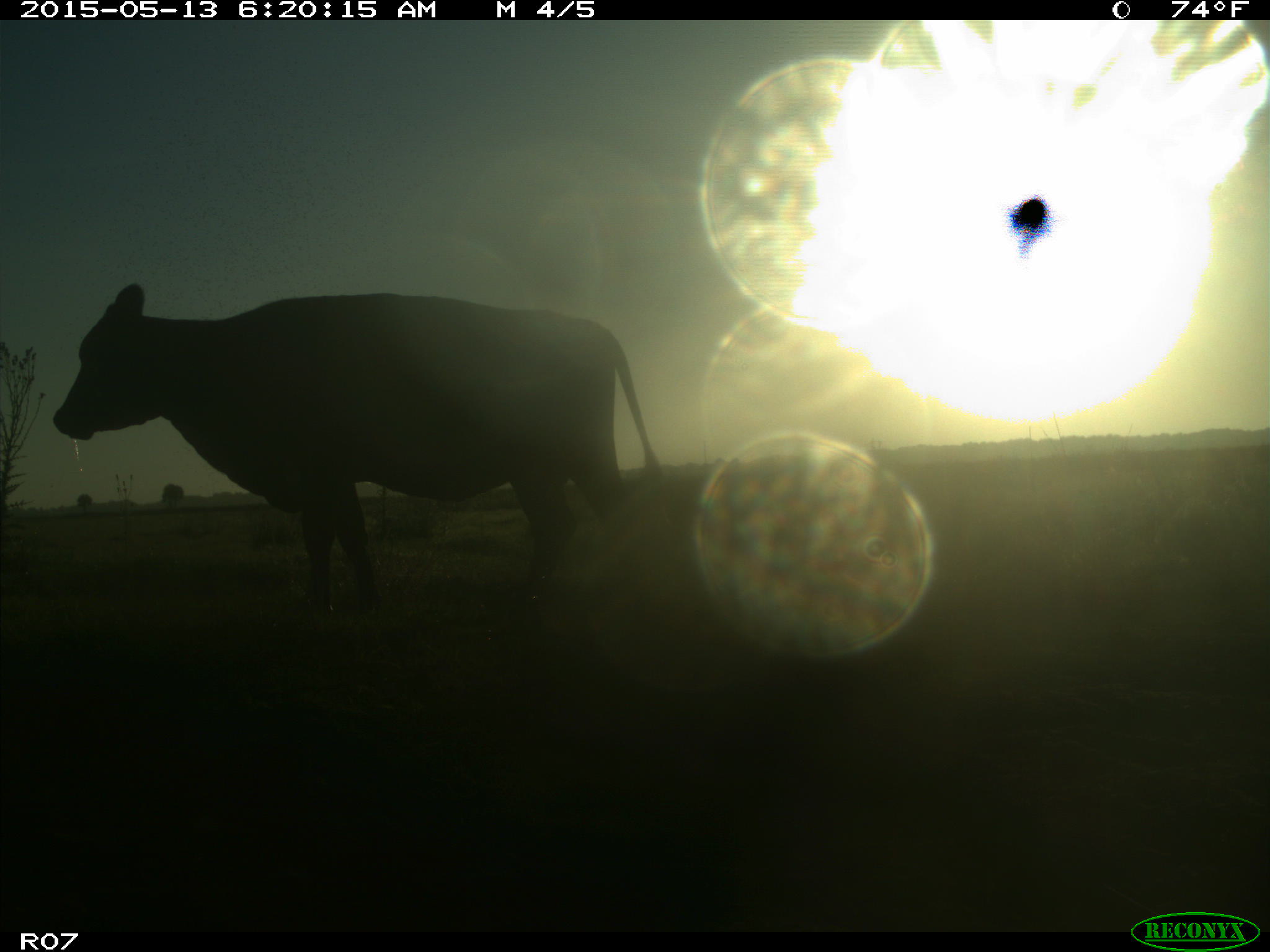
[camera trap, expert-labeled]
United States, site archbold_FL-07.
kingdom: Animalia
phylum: Chordata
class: Mammalia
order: Artiodactyla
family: Bovidae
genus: Bos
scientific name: Bos taurus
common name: domestic cow